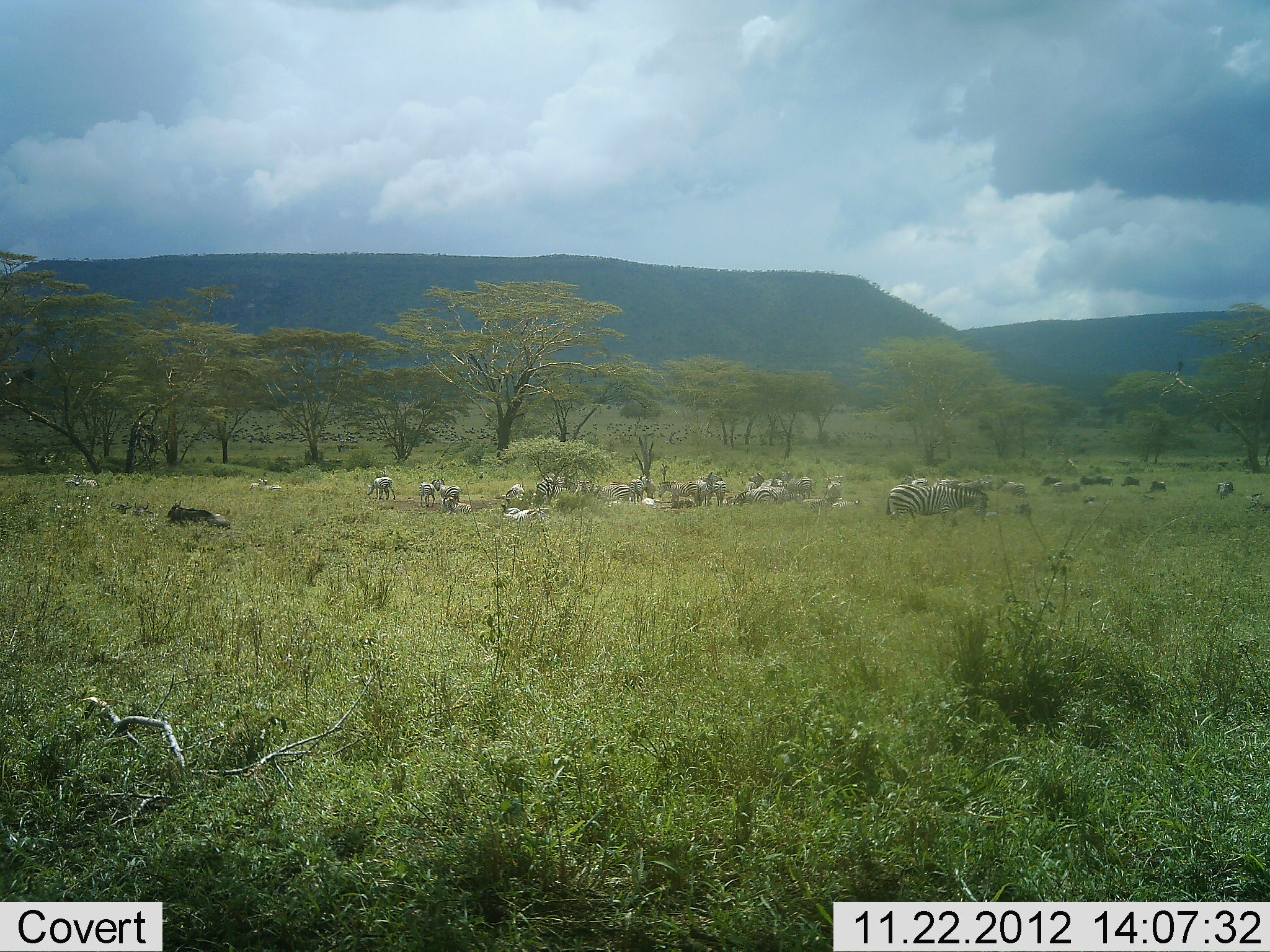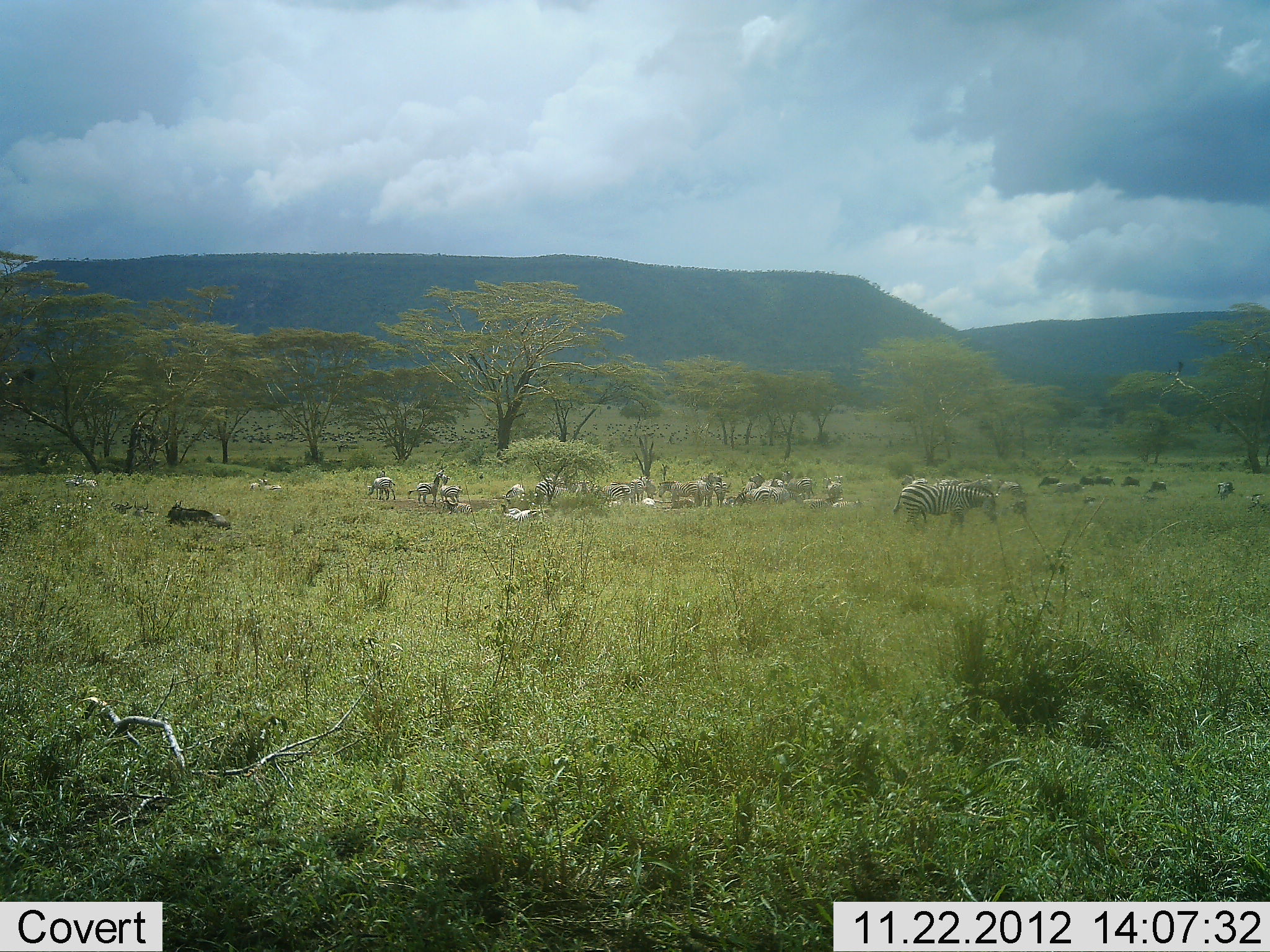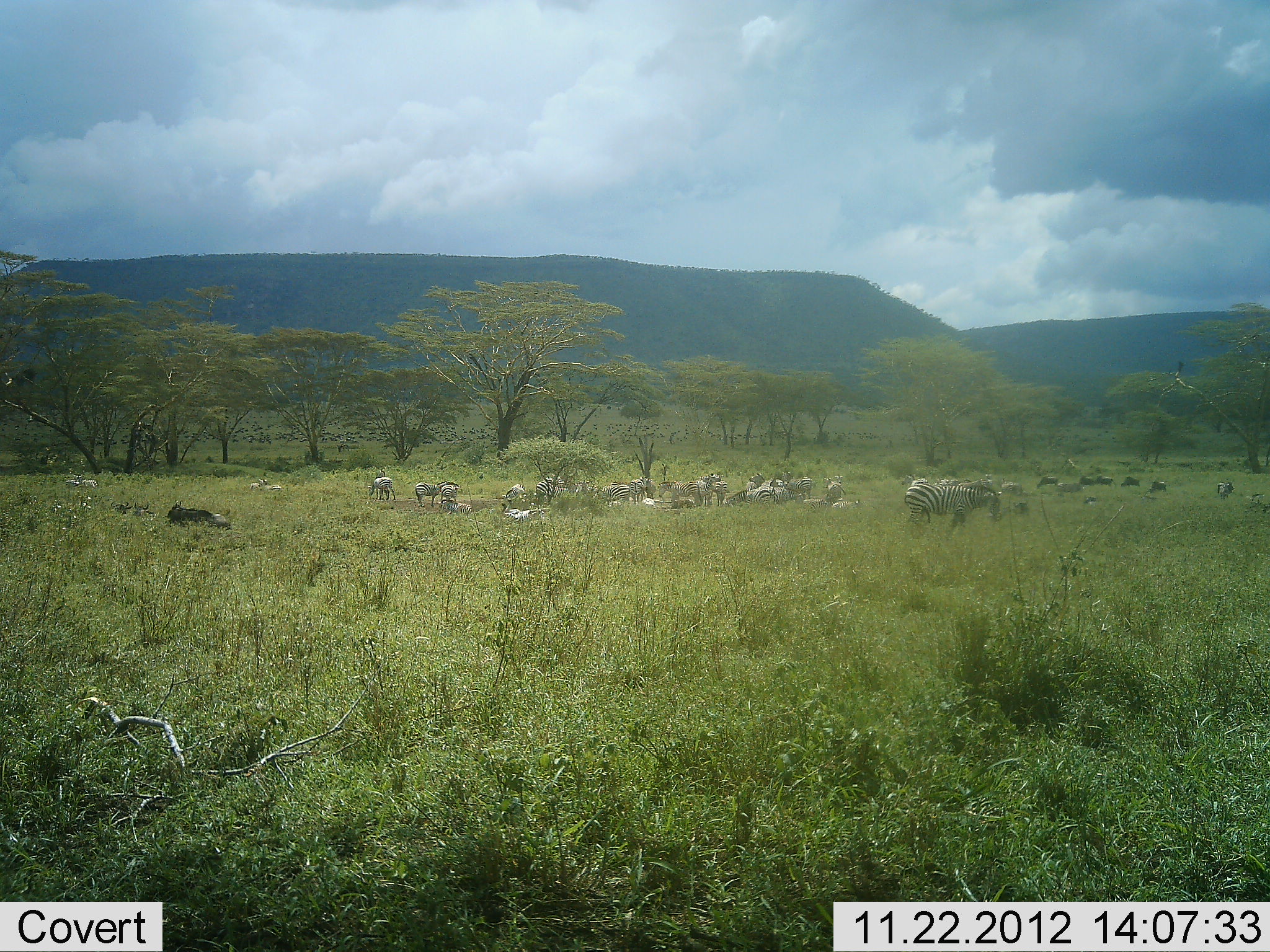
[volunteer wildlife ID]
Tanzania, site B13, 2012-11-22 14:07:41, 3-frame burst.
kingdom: Animalia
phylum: Chordata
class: Mammalia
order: Perissodactyla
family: Equidae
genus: Equus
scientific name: Equus quagga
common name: plains zebra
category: zebra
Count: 11-50.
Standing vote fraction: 63%.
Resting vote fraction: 63%.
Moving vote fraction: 37%.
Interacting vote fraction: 16%.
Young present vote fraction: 11%.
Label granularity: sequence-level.